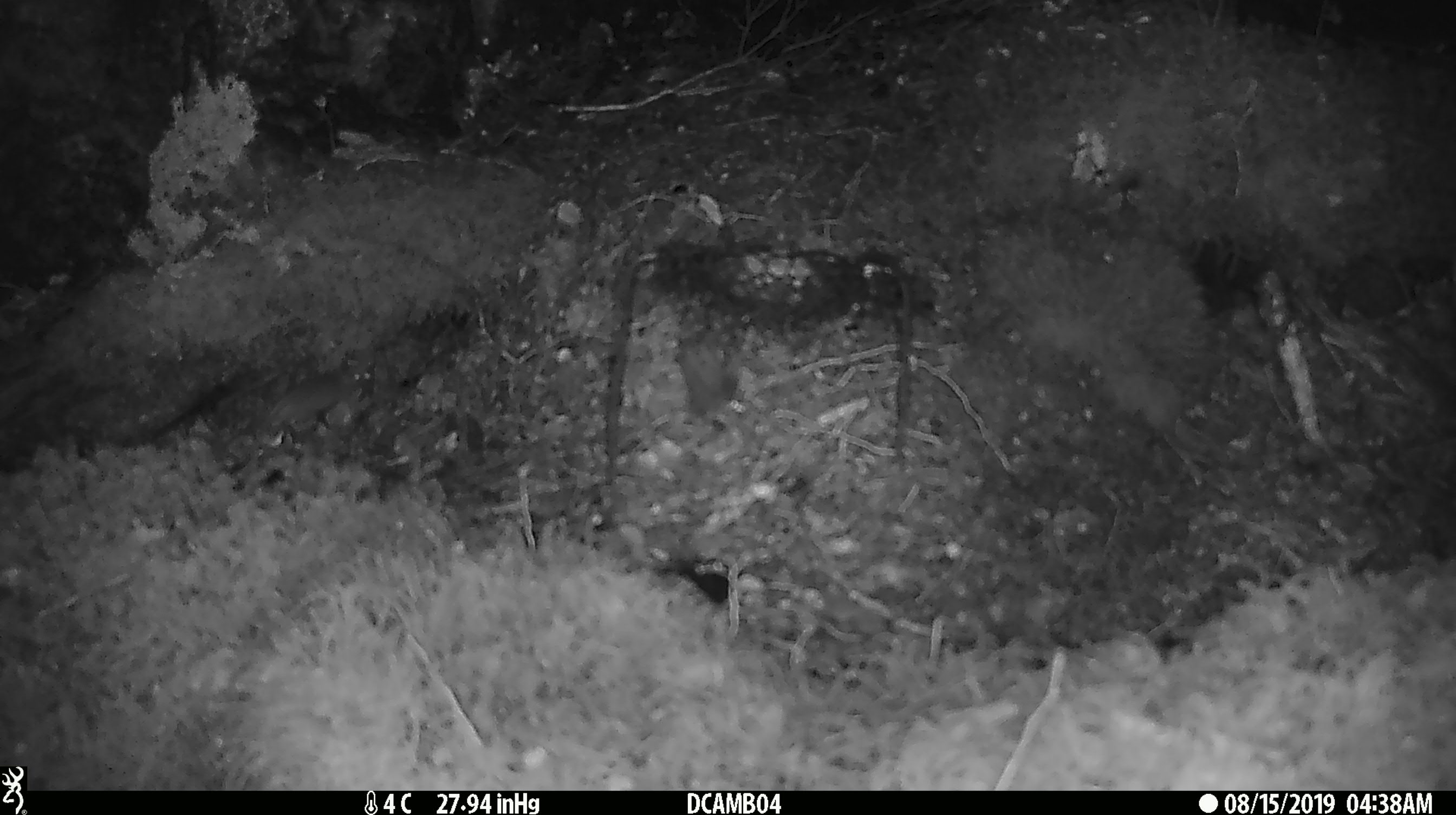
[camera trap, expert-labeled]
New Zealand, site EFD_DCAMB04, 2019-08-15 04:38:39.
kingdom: Animalia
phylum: Chordata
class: Mammalia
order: Rodentia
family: Muridae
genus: Mus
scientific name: Mus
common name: mouse